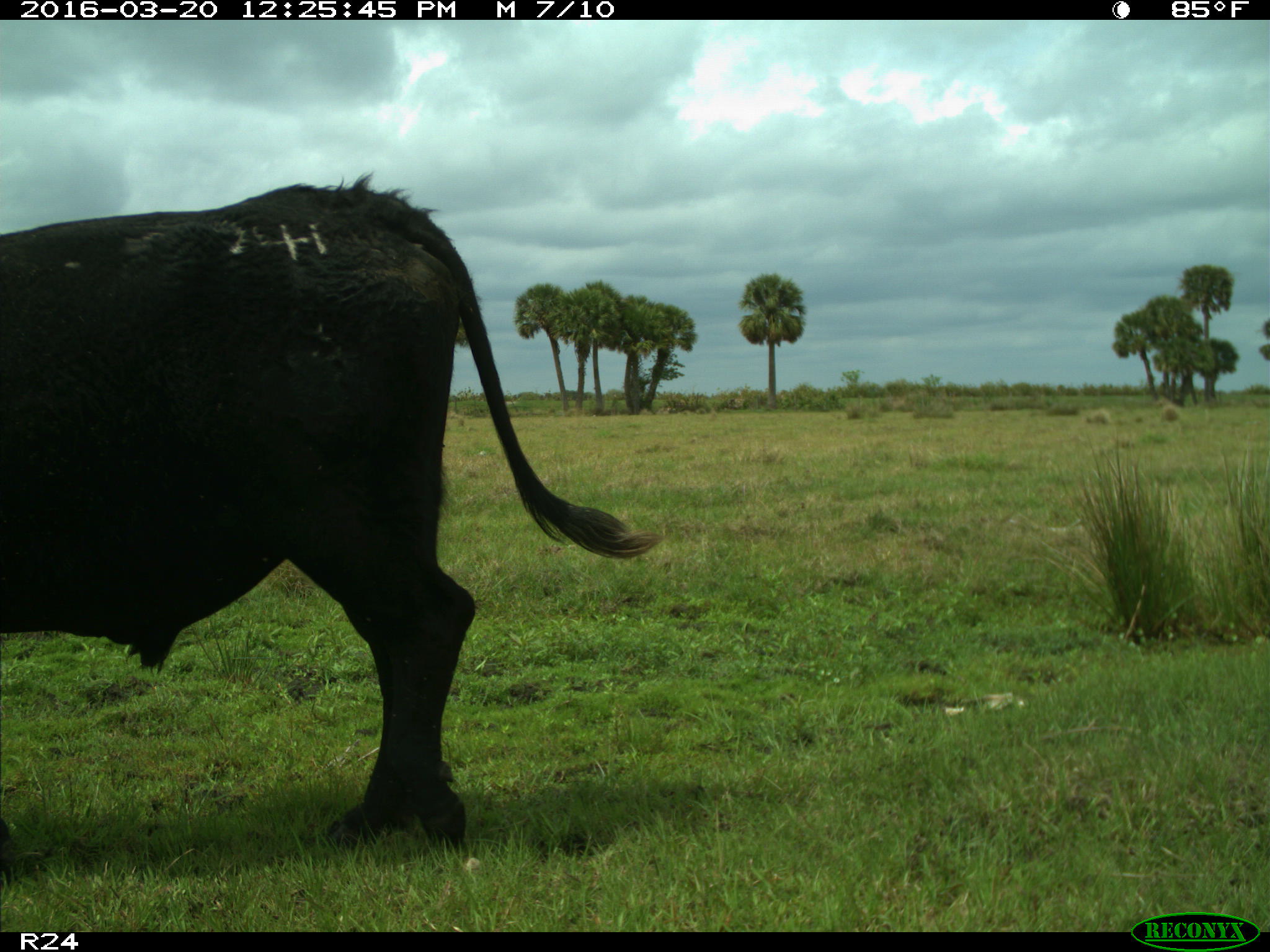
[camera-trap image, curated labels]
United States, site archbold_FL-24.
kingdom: Animalia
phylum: Chordata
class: Mammalia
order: Artiodactyla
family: Bovidae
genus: Bos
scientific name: Bos taurus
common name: domestic cow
Bos taurus (domestic cow).